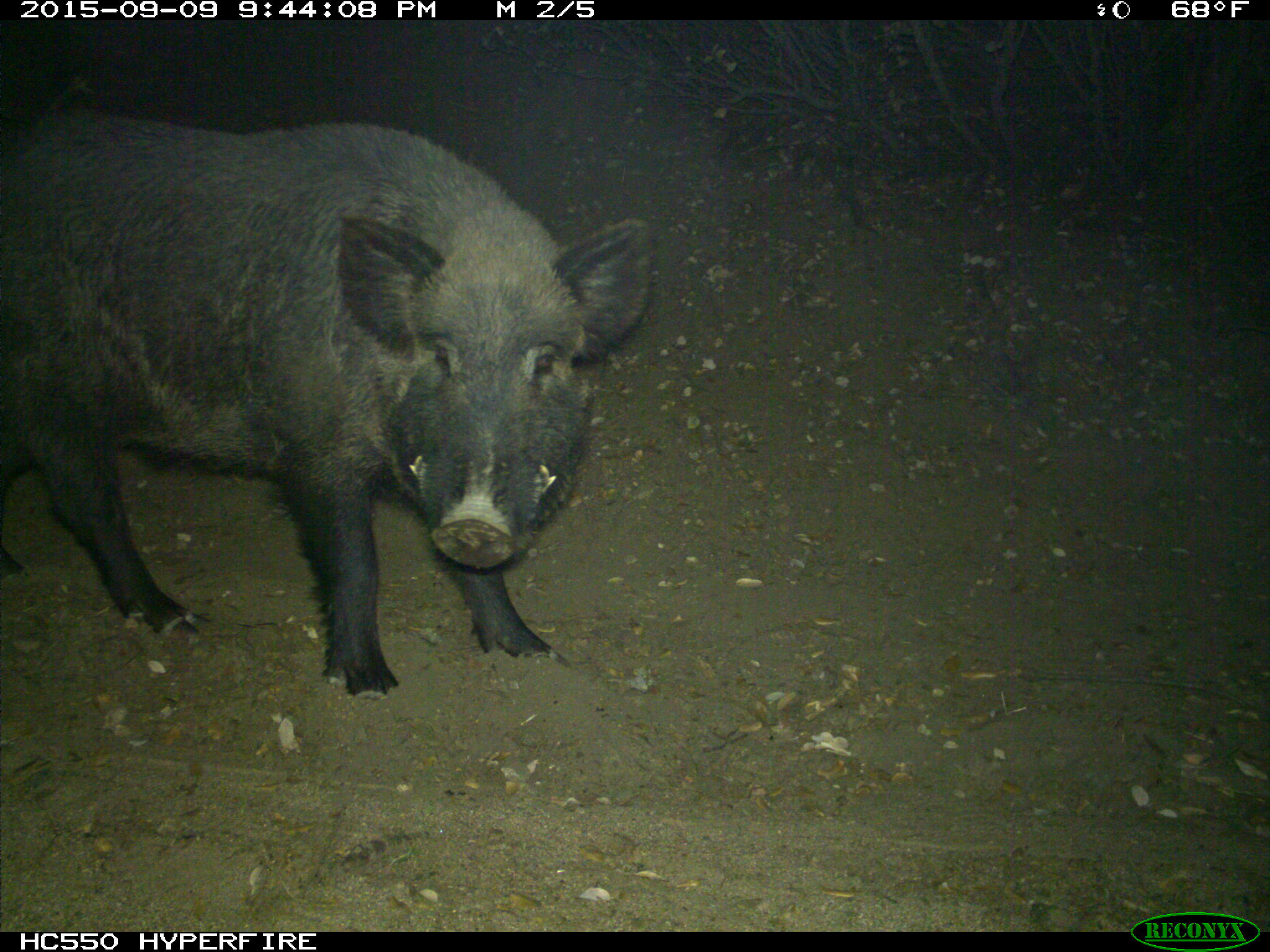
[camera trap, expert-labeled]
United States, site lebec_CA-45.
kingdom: Animalia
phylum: Chordata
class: Mammalia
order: Artiodactyla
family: Suidae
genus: Sus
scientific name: Sus scrofa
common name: wild boar